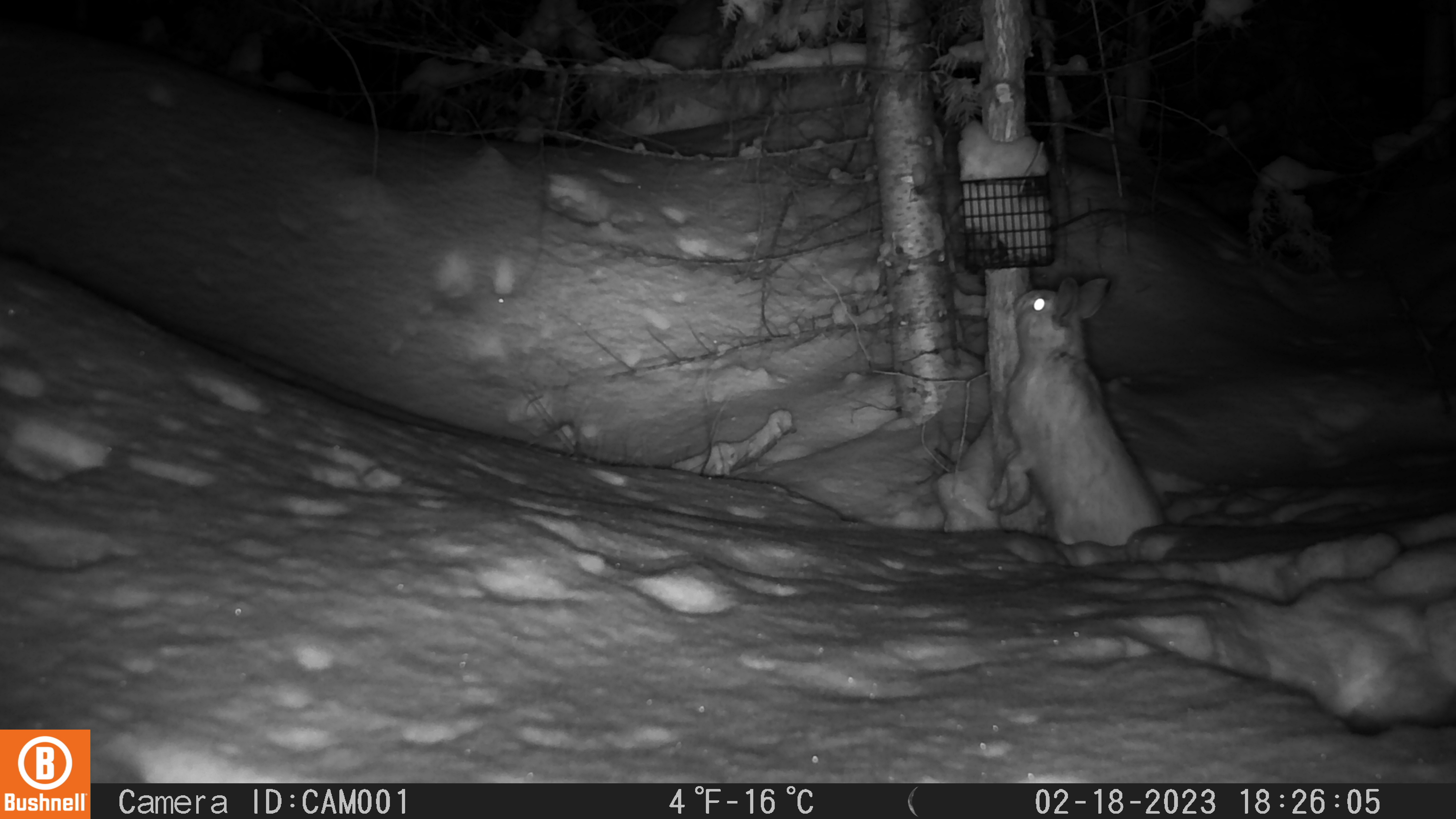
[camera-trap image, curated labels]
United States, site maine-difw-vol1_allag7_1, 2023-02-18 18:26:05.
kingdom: Animalia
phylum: Chordata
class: Mammalia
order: Lagomorpha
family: Leporidae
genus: Lepus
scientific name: Lepus americanus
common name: snowshoe hare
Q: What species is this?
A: Snowshoe hare (Lepus americanus).